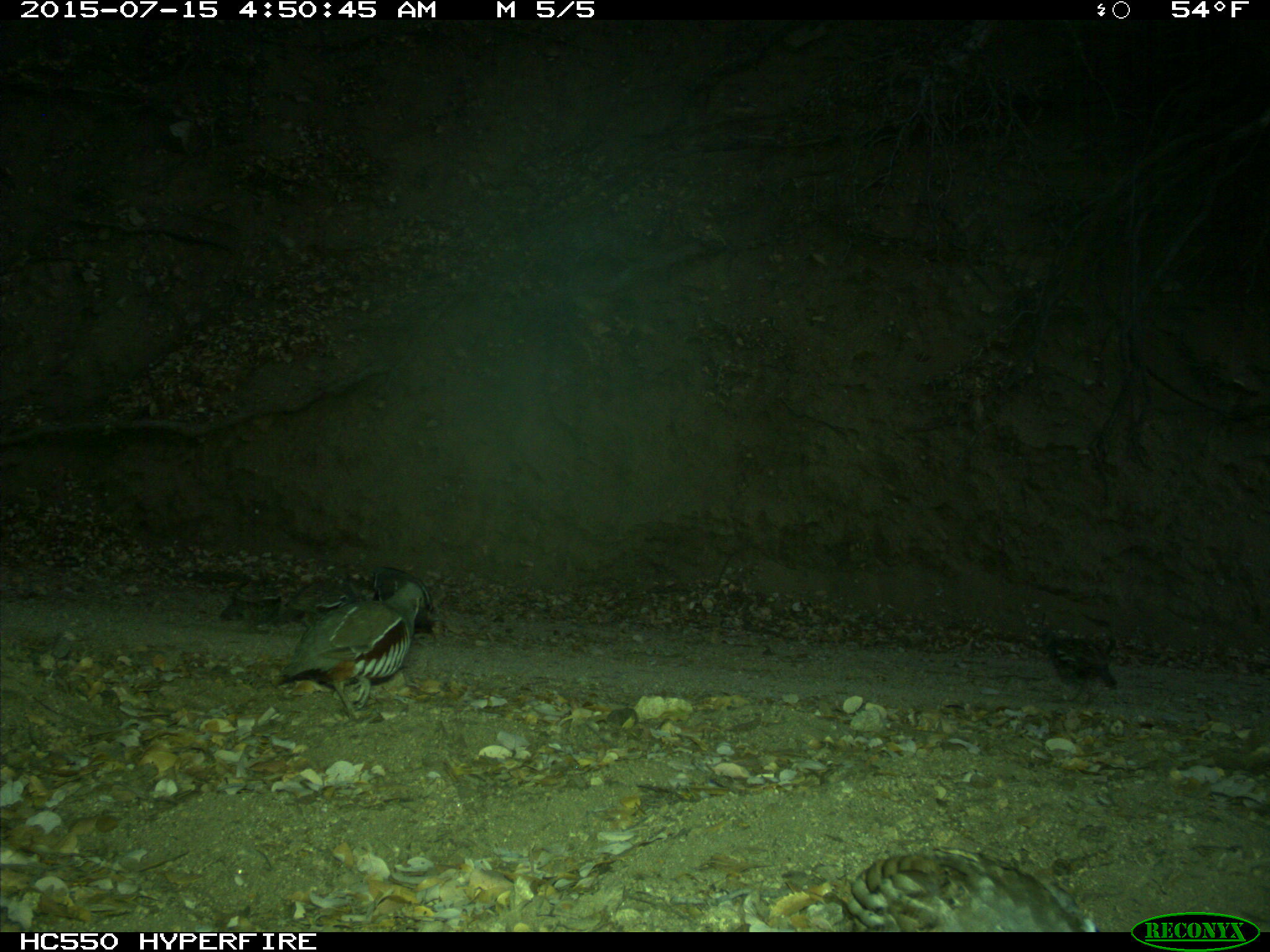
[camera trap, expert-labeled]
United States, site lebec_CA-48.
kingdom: Animalia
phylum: Chordata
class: Aves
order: Galliformes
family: Odontophoridae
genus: Callipepla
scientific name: Callipepla californica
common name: california quail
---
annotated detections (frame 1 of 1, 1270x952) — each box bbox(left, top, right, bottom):
animal: bbox(279, 566, 434, 719); bbox(841, 846, 1095, 933); bbox(286, 563, 375, 626); bbox(1047, 637, 1118, 703); bbox(221, 577, 307, 625)